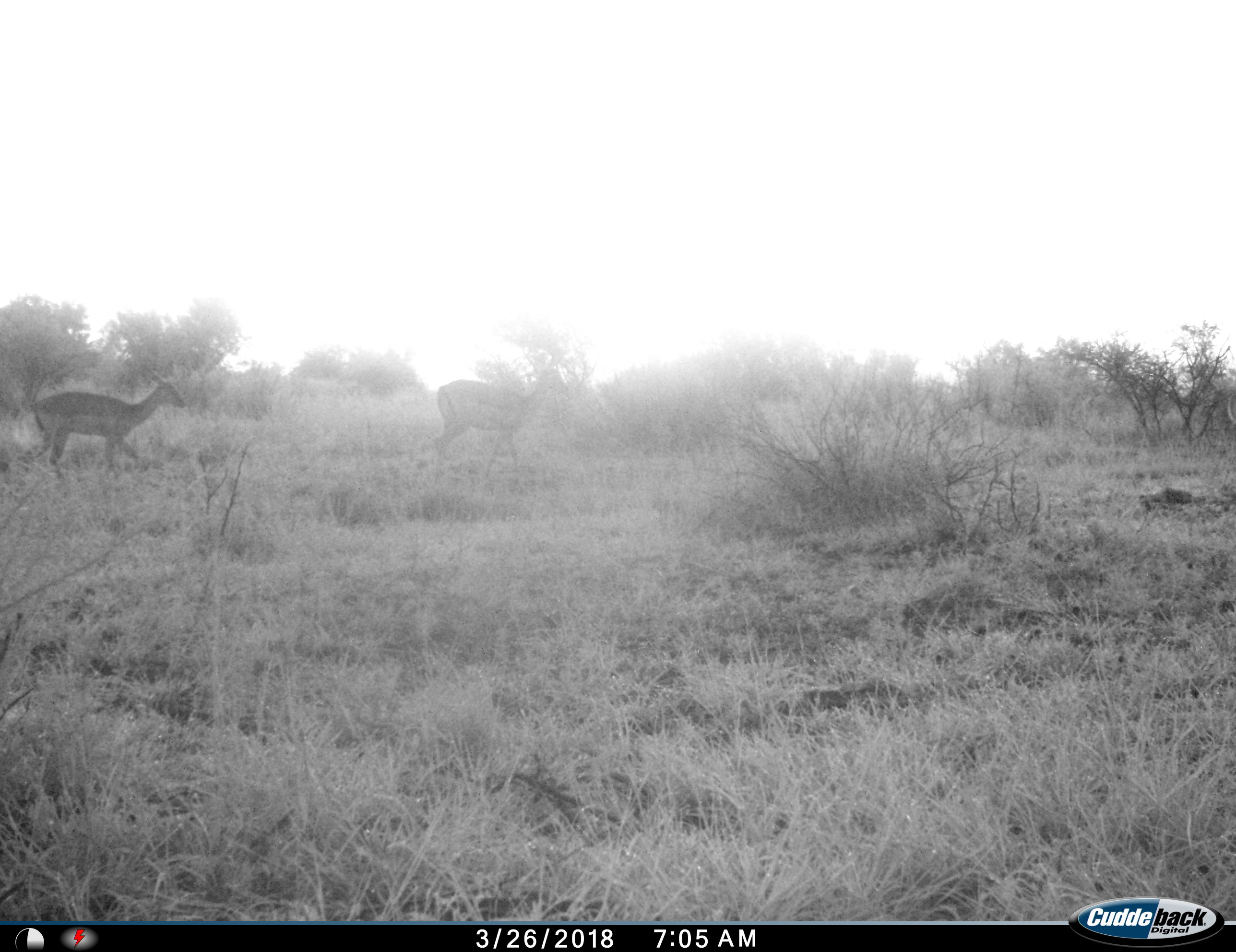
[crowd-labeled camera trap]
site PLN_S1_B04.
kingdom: Animalia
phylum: Chordata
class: Mammalia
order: Artiodactyla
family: Bovidae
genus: Aepyceros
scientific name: Aepyceros melampus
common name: impala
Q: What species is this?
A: Impala (Aepyceros melampus).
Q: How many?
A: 2.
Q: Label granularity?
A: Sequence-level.